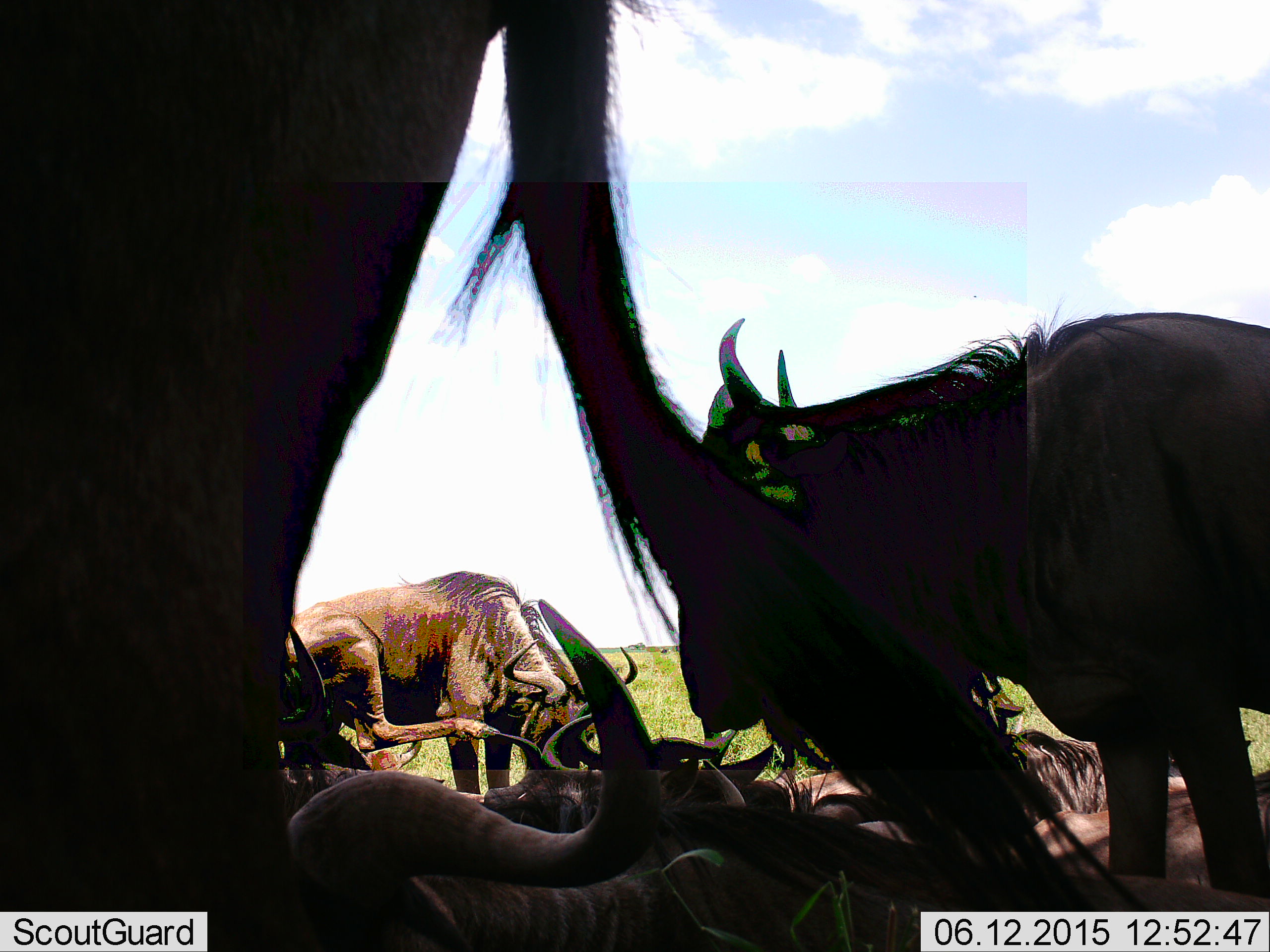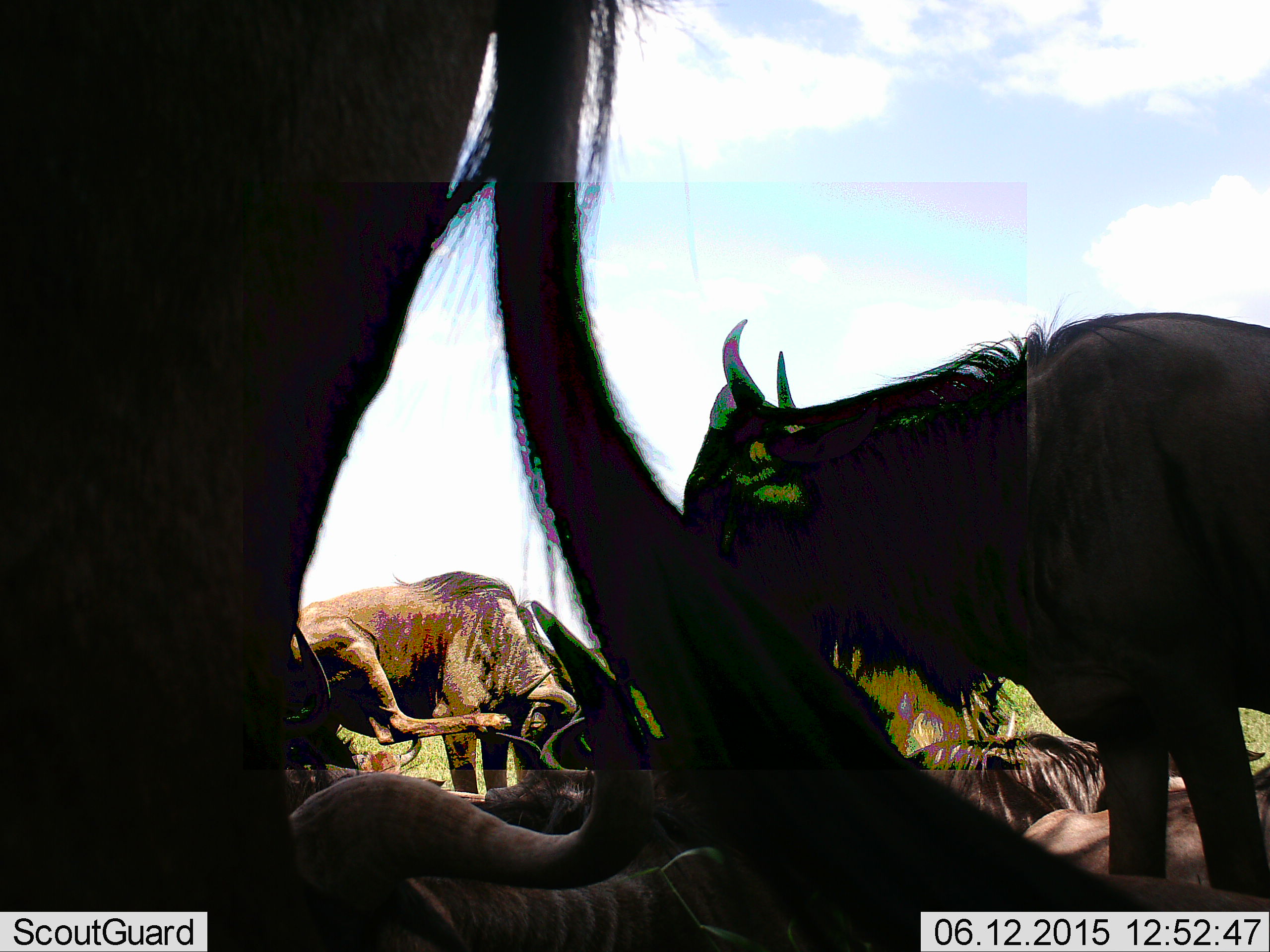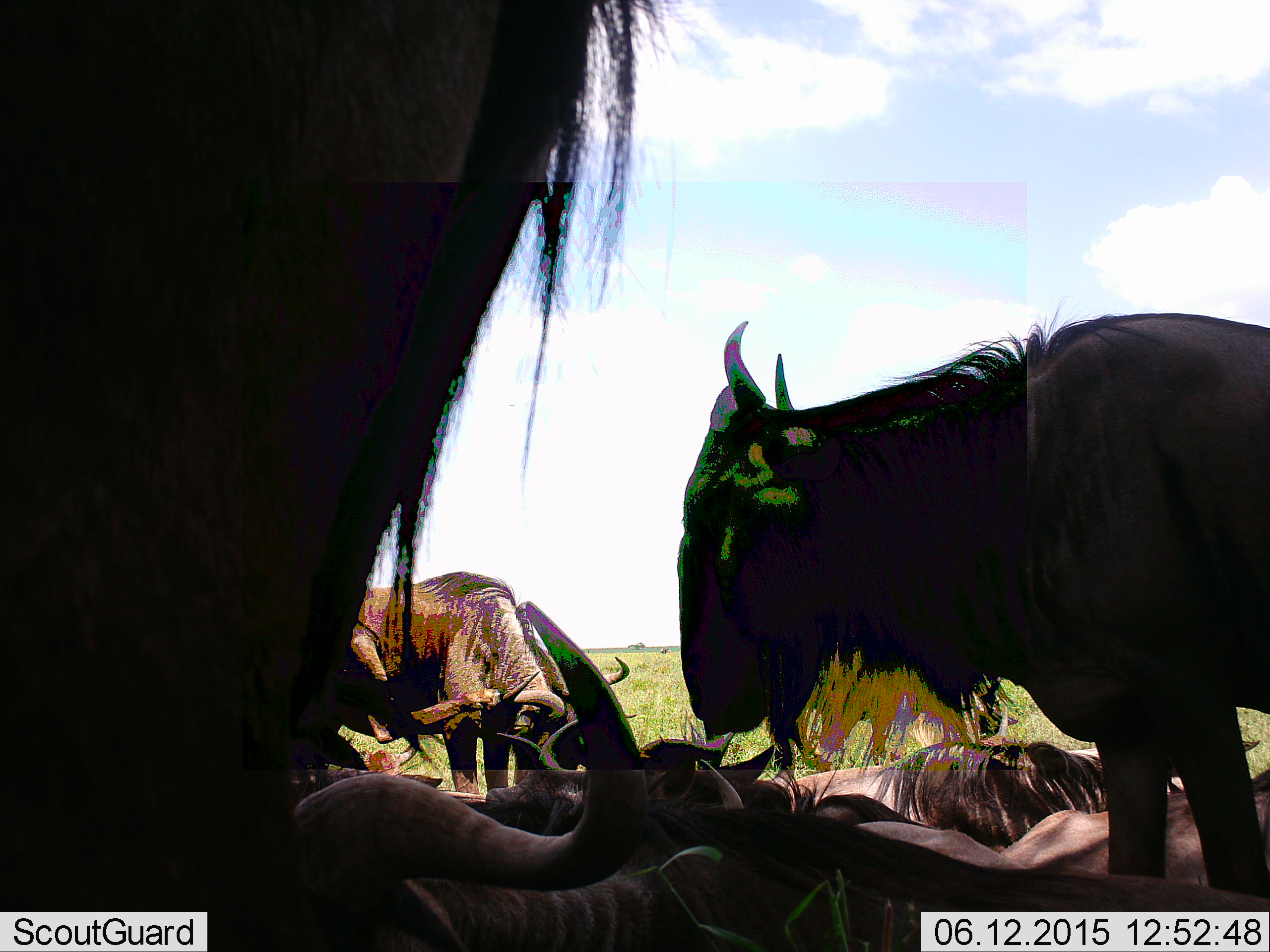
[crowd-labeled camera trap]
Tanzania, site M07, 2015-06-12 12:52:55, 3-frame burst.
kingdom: Animalia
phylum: Chordata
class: Mammalia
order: Artiodactyla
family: Bovidae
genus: Connochaetes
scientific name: Connochaetes taurinus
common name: blue wildebeest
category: wildebeest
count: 7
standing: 100%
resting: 90%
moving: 0%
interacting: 10%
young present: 0%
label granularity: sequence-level